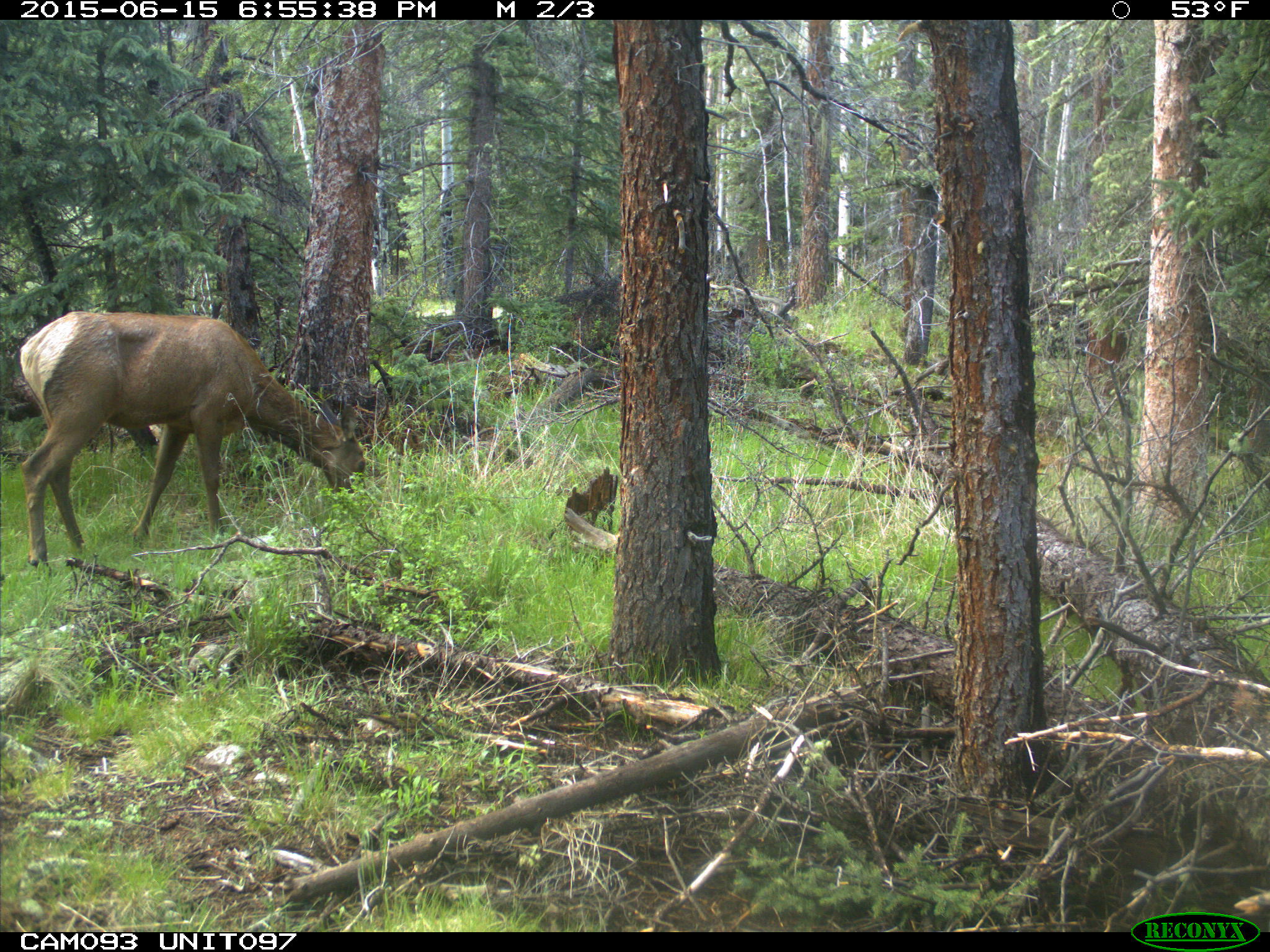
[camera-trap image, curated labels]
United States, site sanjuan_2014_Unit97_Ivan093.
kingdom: Animalia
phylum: Chordata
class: Mammalia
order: Artiodactyla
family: Cervidae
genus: Cervus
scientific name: Cervus elaphus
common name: red deer